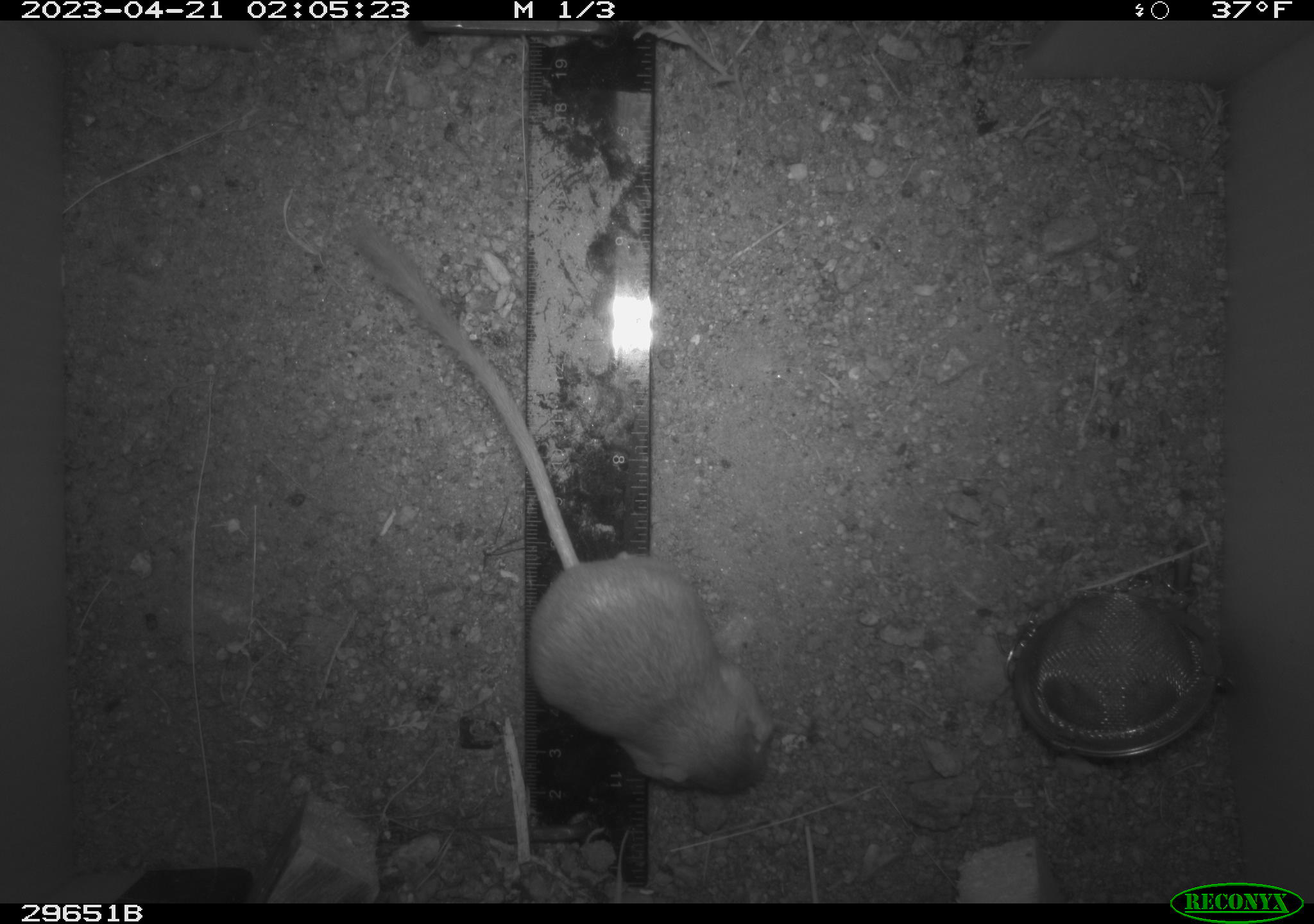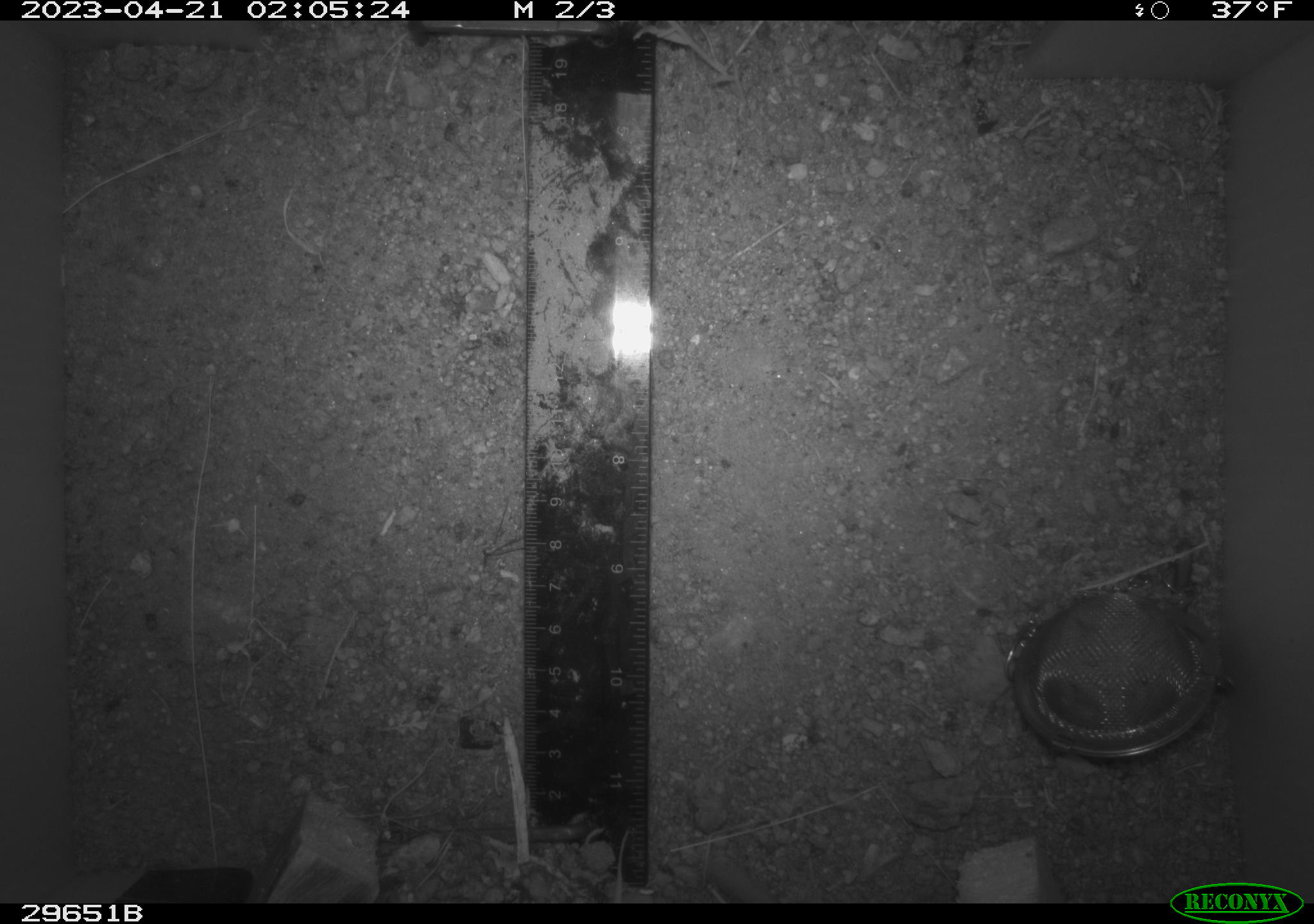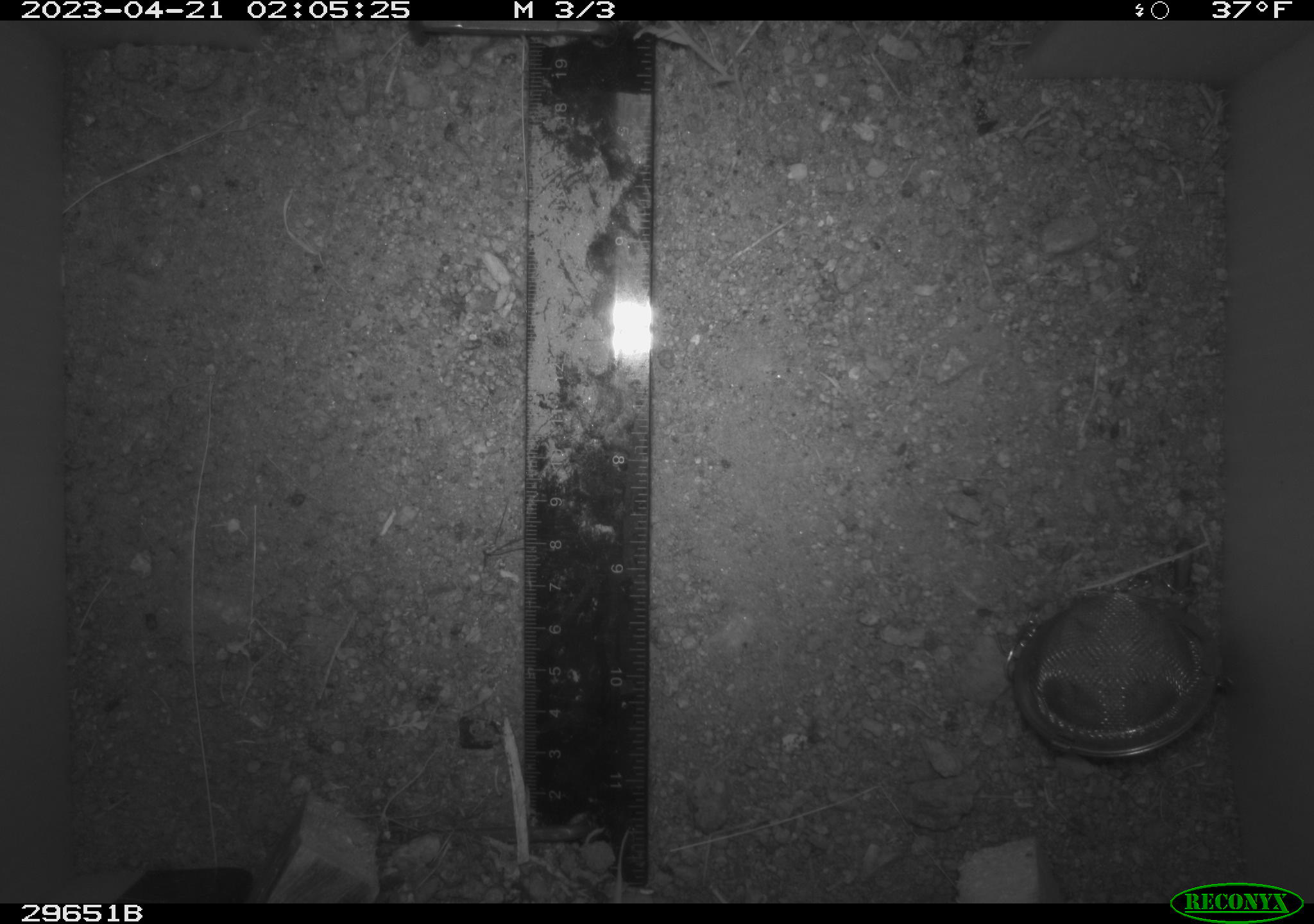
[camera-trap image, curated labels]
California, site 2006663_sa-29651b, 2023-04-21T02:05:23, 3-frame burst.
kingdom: Animalia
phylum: Chordata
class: Mammalia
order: Rodentia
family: Heteromyidae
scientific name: Heteromyidae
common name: kangaroo rats and pocket mice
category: heteromyidae family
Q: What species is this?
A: Heteromyidae family (kangaroo rats and pocket mice) (Heteromyidae).